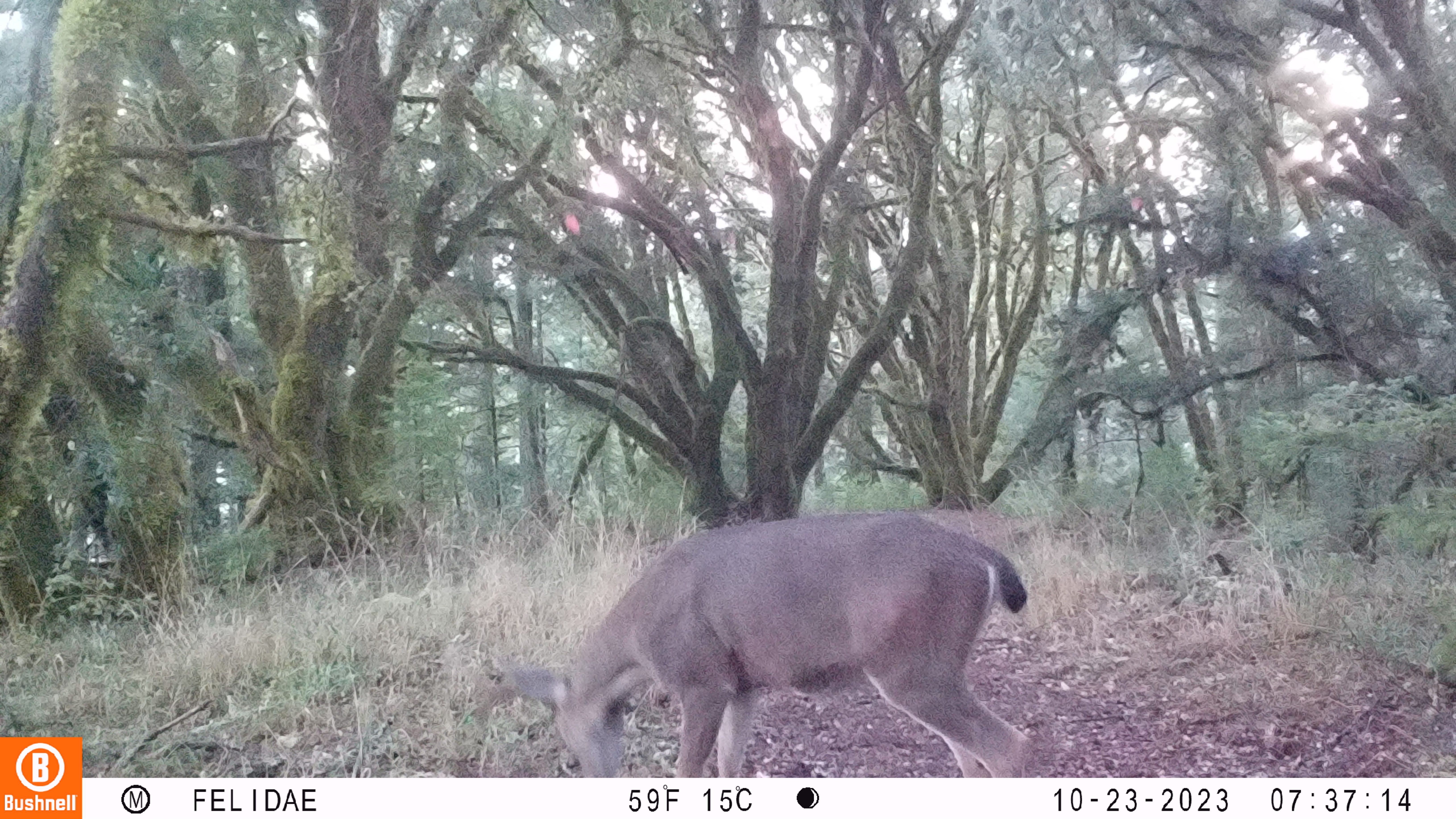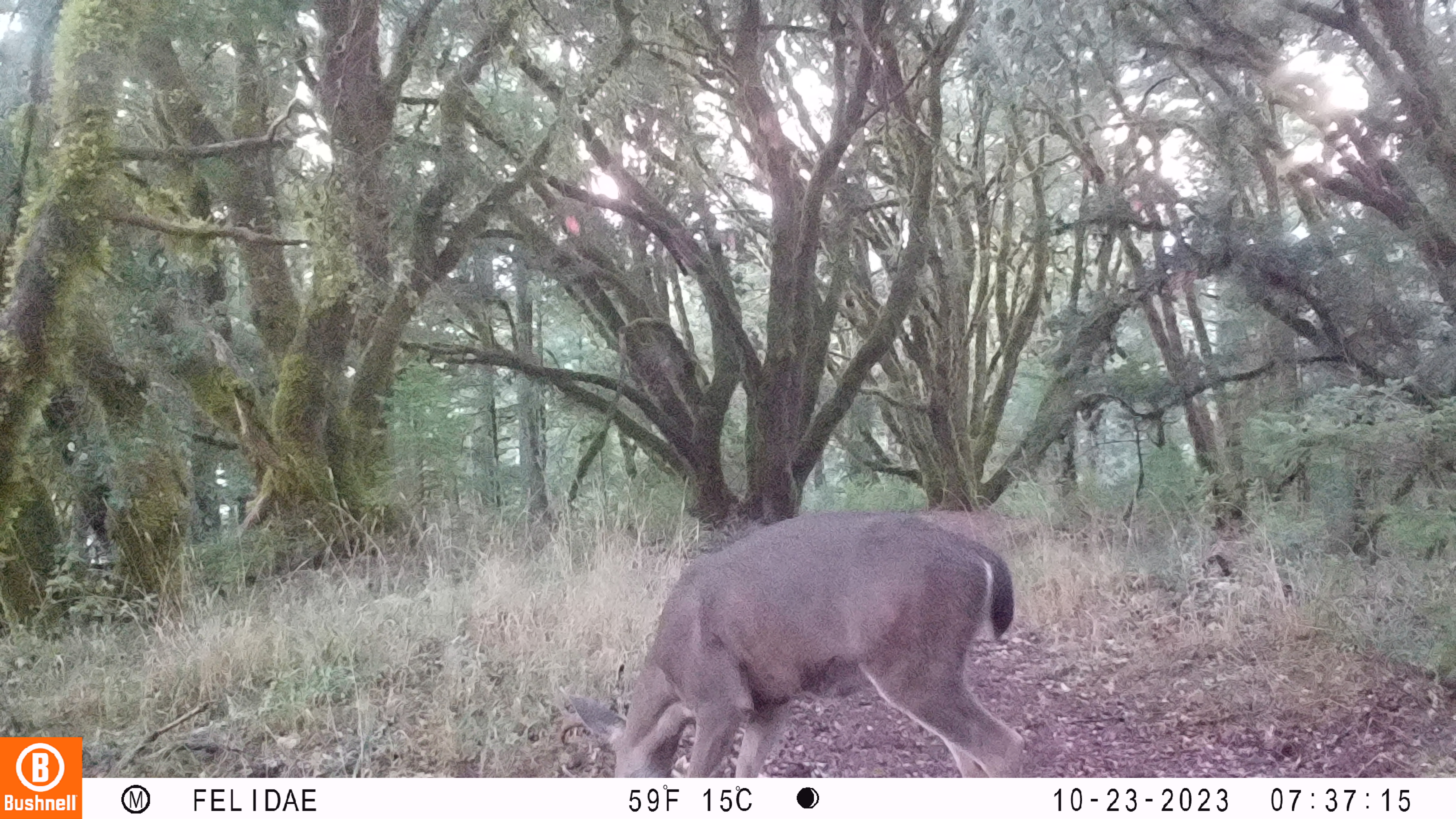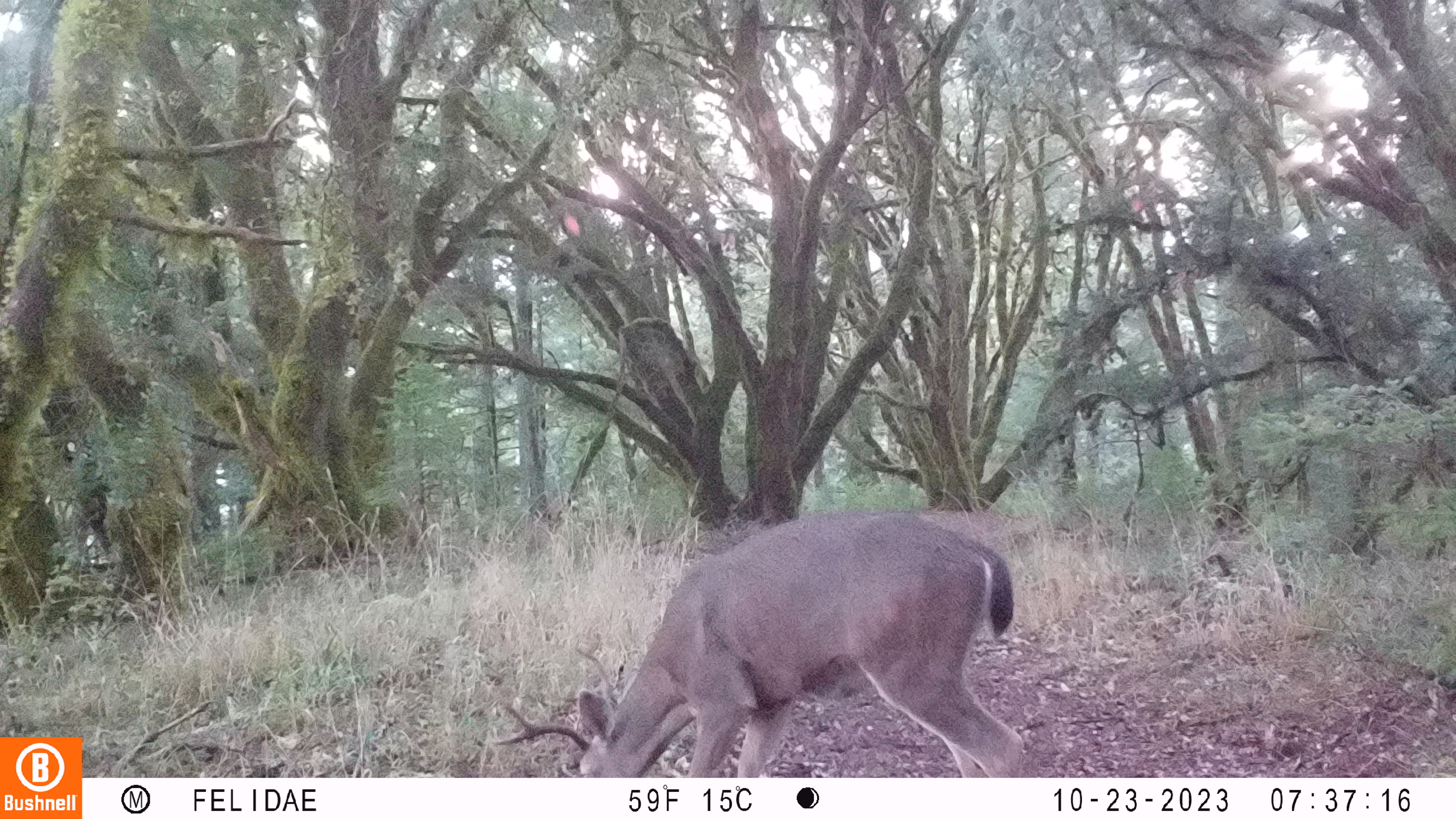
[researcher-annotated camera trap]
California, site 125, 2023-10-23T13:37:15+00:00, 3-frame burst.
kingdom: Animalia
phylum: Chordata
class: Mammalia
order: Artiodactyla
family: Cervidae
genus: Odocoileus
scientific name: Odocoileus hemionus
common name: mule deer